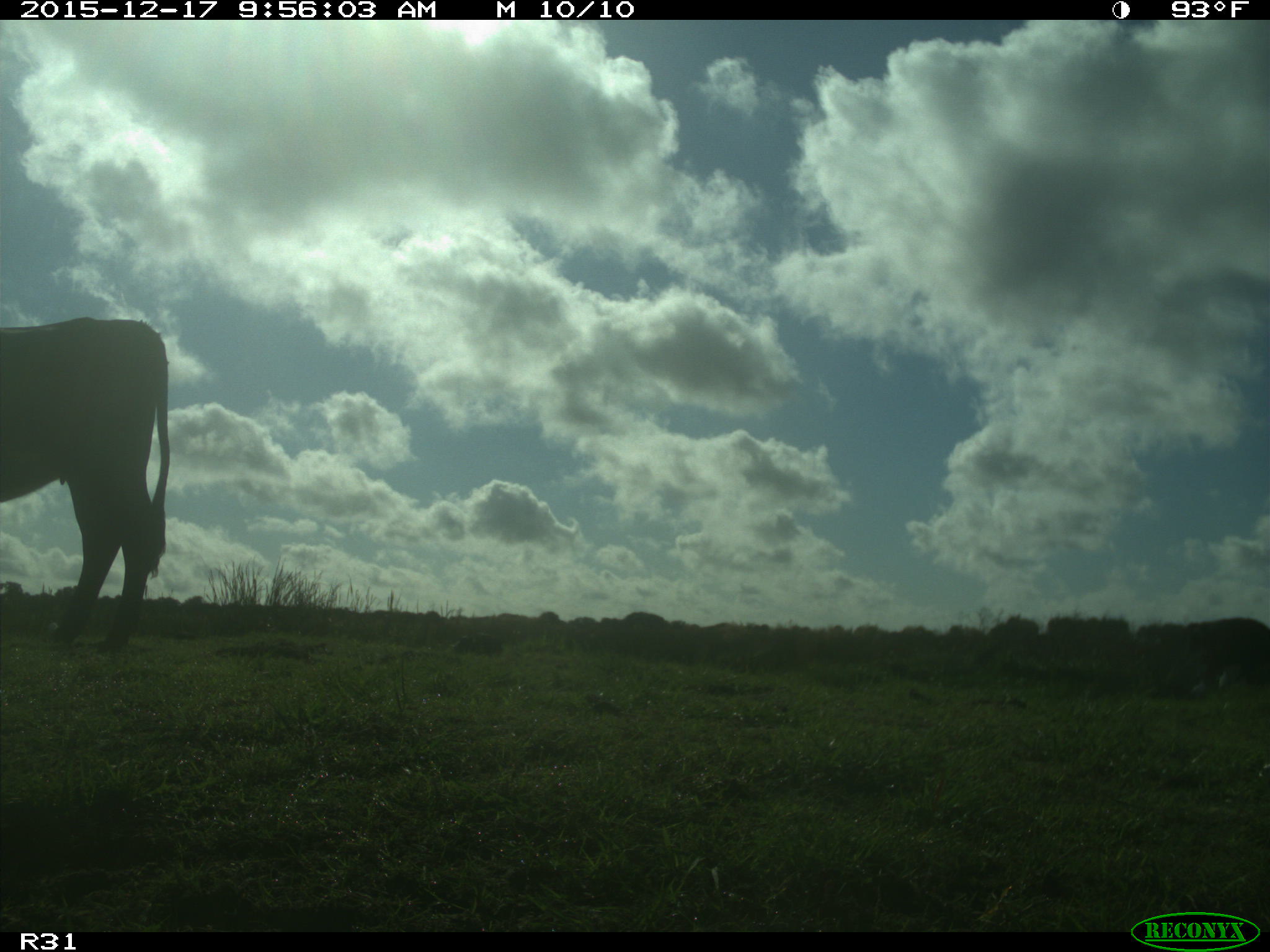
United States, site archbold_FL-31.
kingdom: Animalia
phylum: Chordata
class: Mammalia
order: Artiodactyla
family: Bovidae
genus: Bos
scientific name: Bos taurus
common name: domestic cow